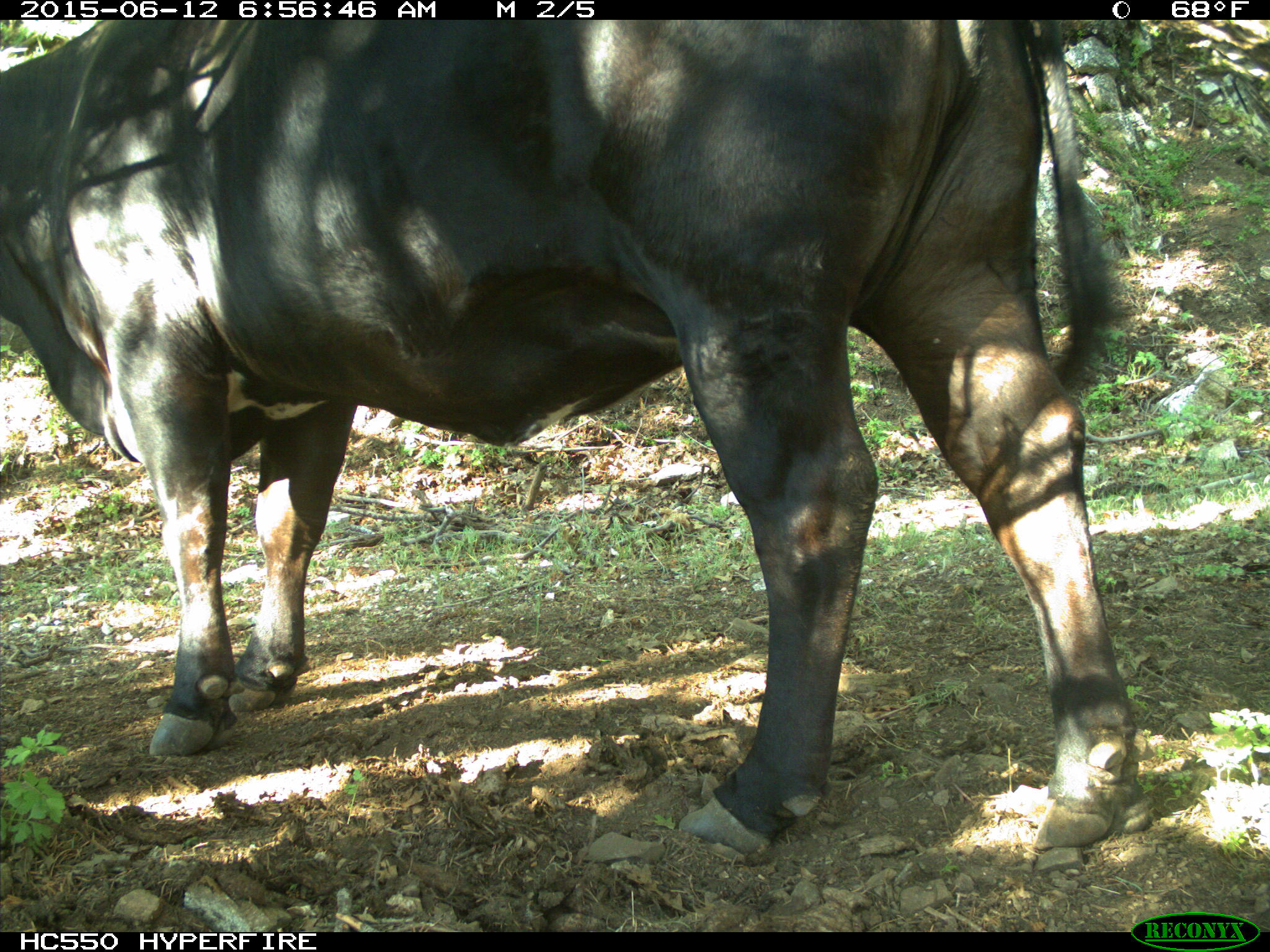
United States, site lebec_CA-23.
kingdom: Animalia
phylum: Chordata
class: Mammalia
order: Artiodactyla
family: Bovidae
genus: Bos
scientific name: Bos taurus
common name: domestic cow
Bos taurus (domestic cow).